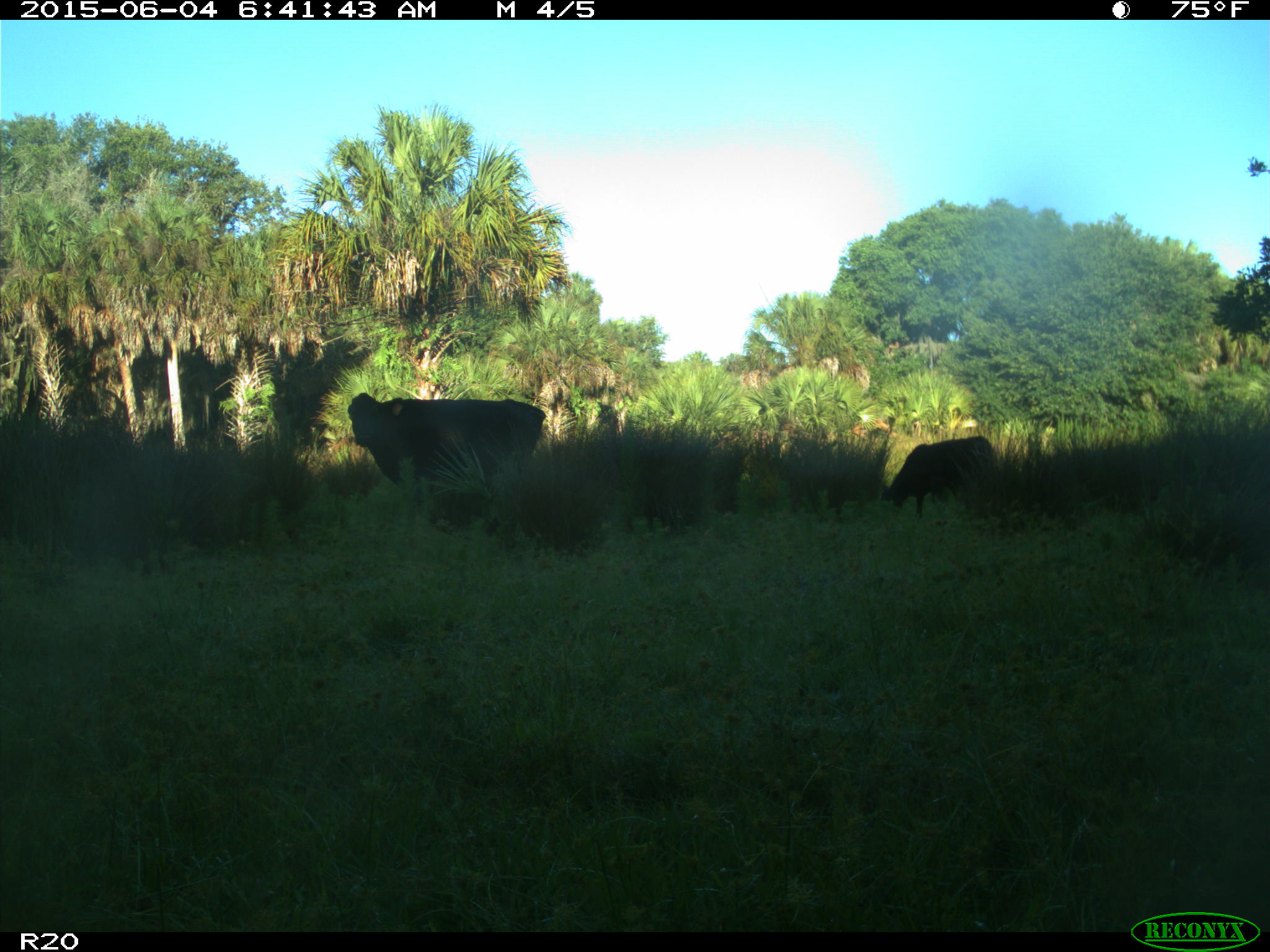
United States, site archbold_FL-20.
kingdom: Animalia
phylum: Chordata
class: Mammalia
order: Artiodactyla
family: Bovidae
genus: Bos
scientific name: Bos taurus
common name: domestic cow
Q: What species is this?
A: Bos taurus (domestic cow).